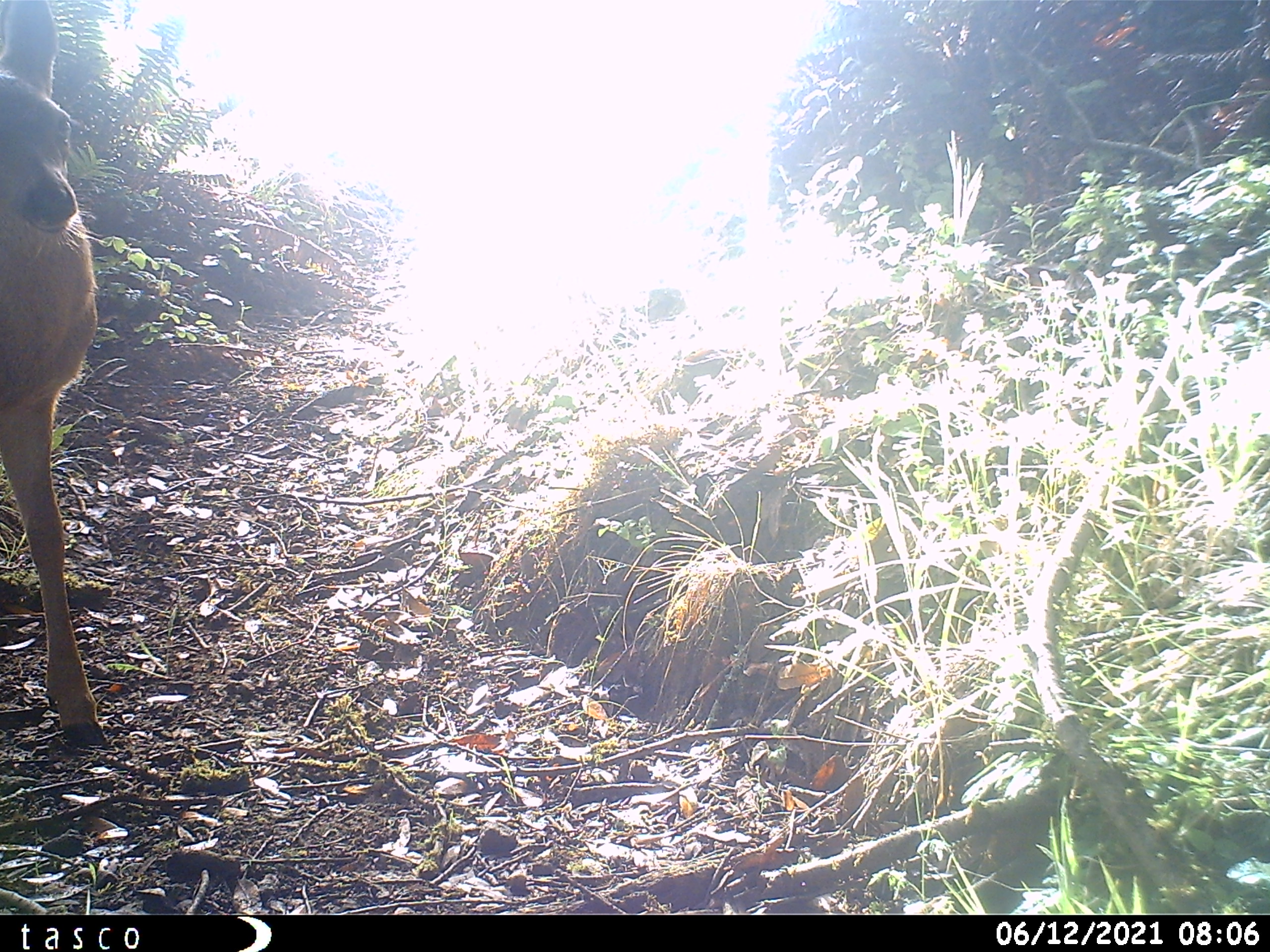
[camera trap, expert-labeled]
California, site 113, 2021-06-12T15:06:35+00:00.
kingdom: Animalia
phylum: Chordata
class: Mammalia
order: Artiodactyla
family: Cervidae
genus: Odocoileus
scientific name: Odocoileus hemionus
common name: mule deer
Mule deer (Odocoileus hemionus).